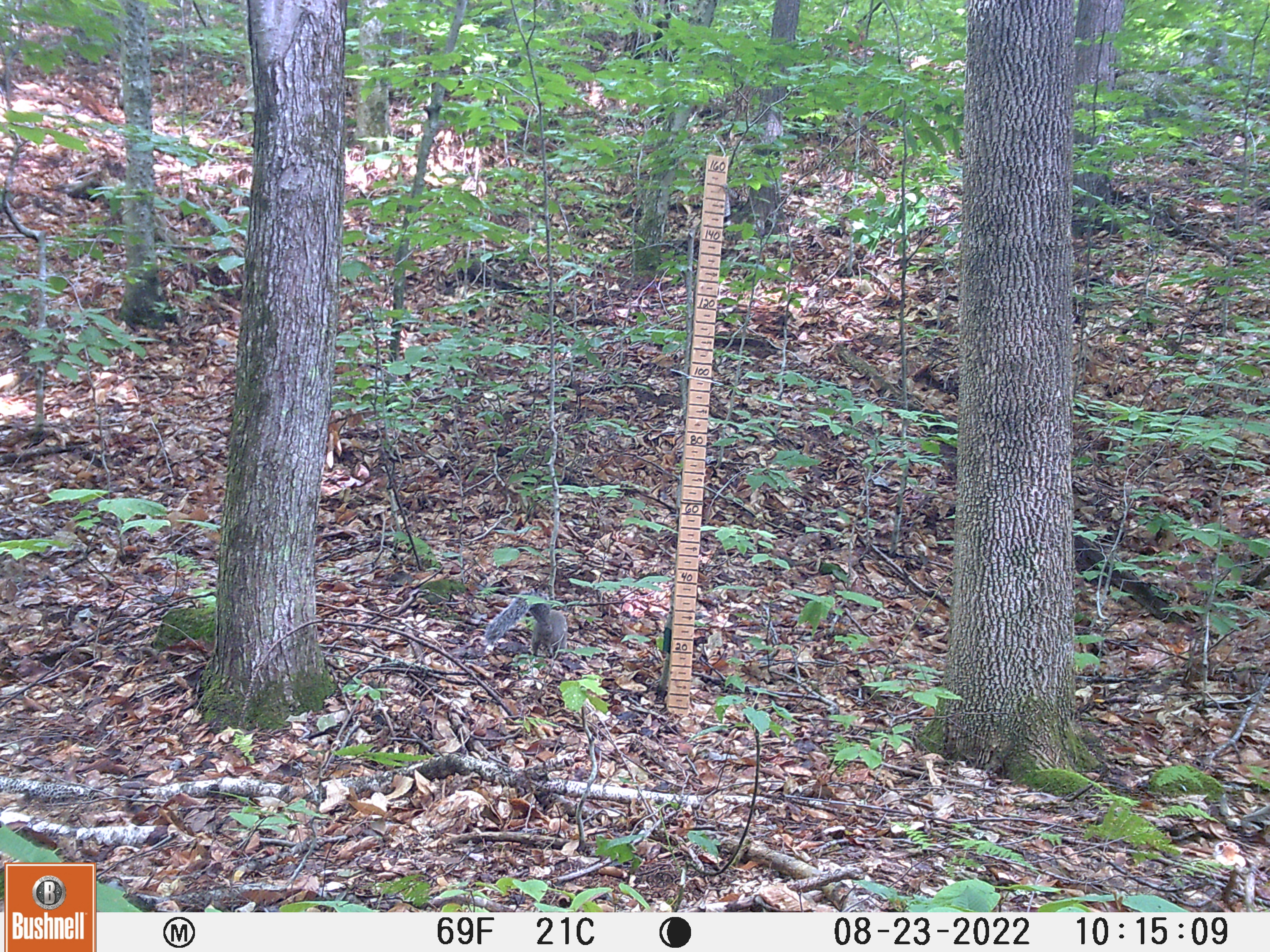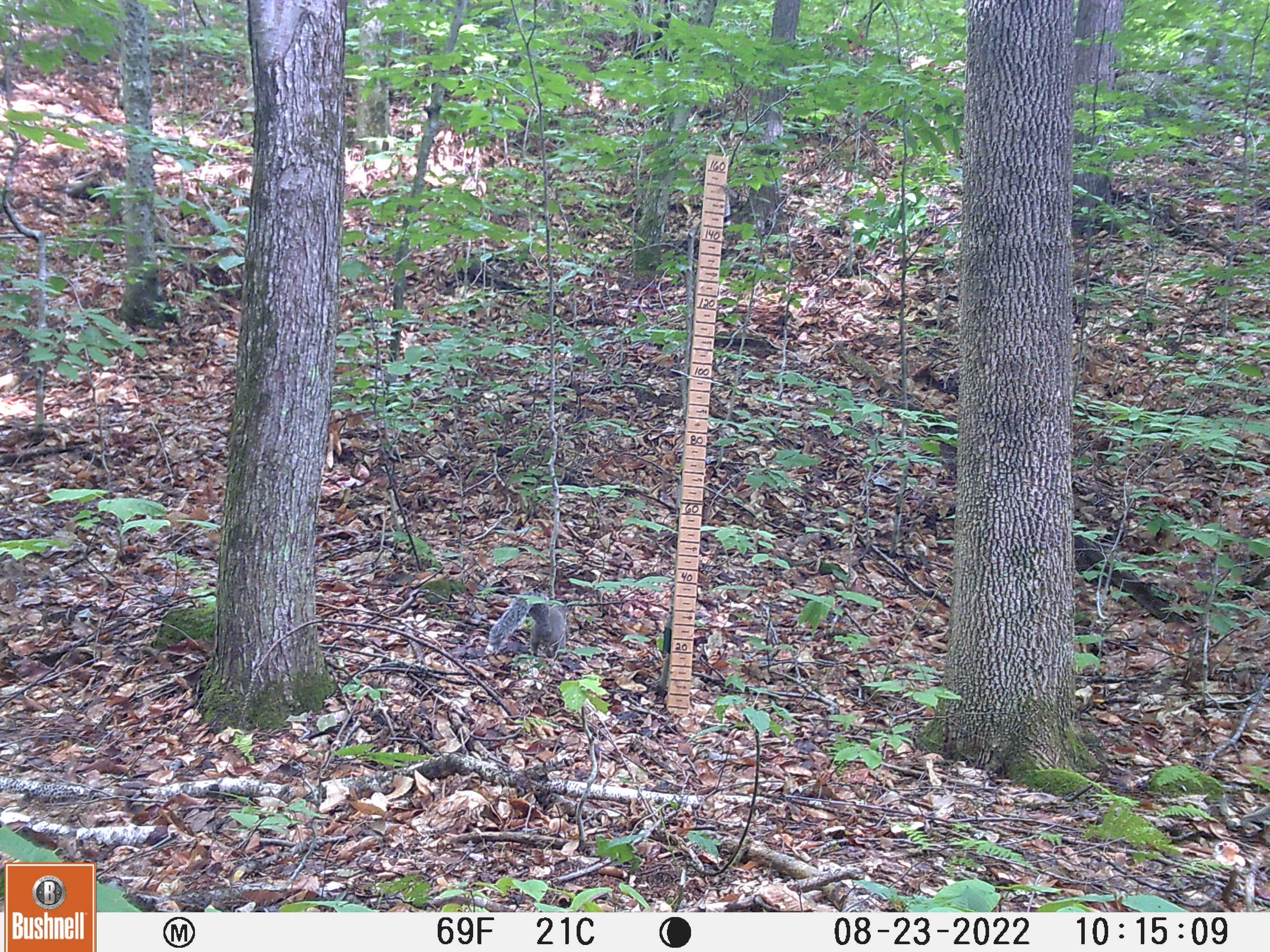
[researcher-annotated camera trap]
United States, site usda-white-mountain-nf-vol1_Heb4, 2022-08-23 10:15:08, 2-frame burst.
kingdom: Animalia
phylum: Chordata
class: Mammalia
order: Rodentia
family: Sciuridae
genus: Sciurus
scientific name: Sciurus carolinensis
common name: gray squirrel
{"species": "gray squirrel (Sciurus carolinensis)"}